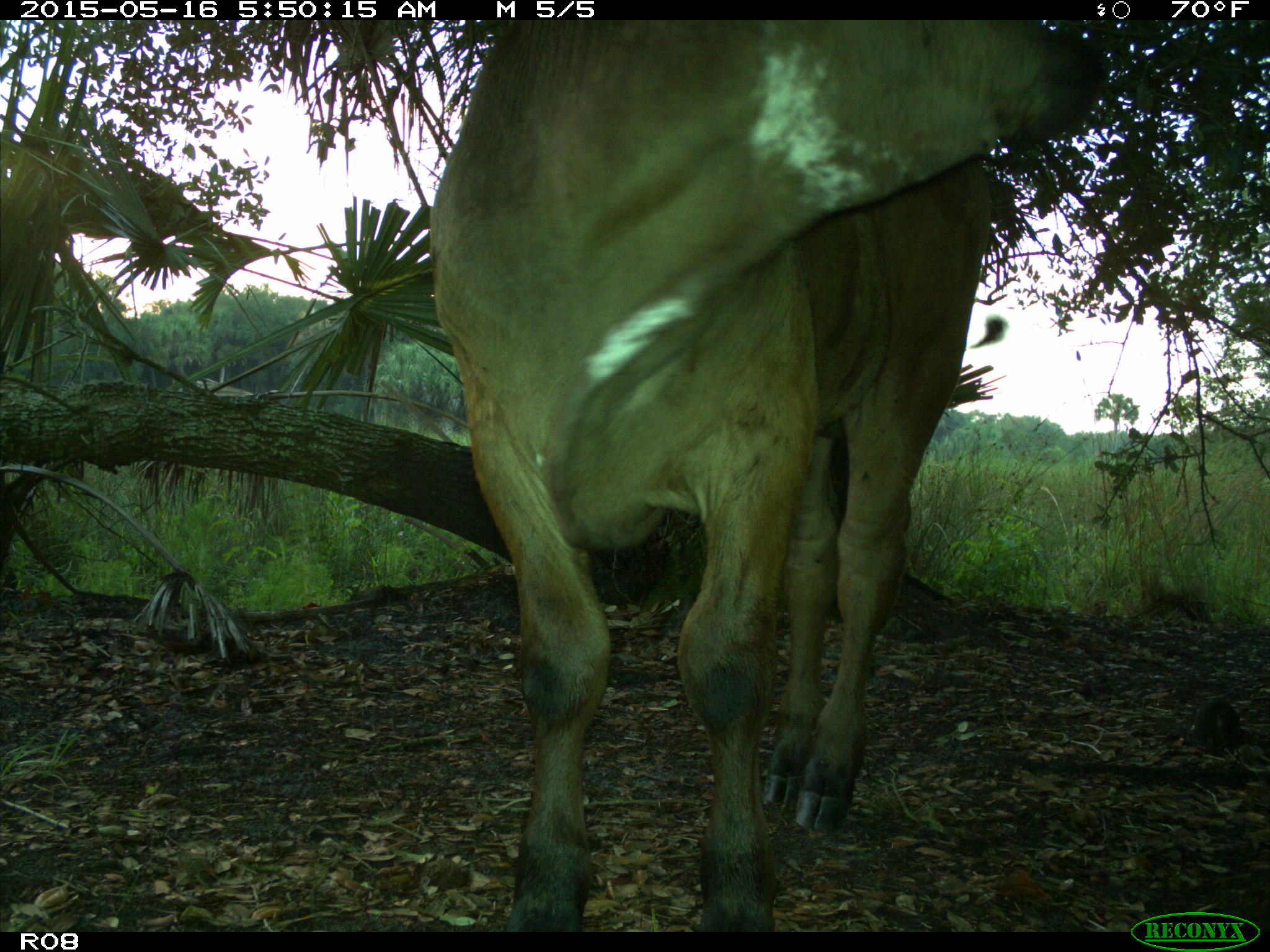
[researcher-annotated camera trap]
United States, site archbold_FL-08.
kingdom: Animalia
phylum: Chordata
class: Mammalia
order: Artiodactyla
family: Bovidae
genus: Bos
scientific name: Bos taurus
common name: domestic cow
Bos taurus (domestic cow).